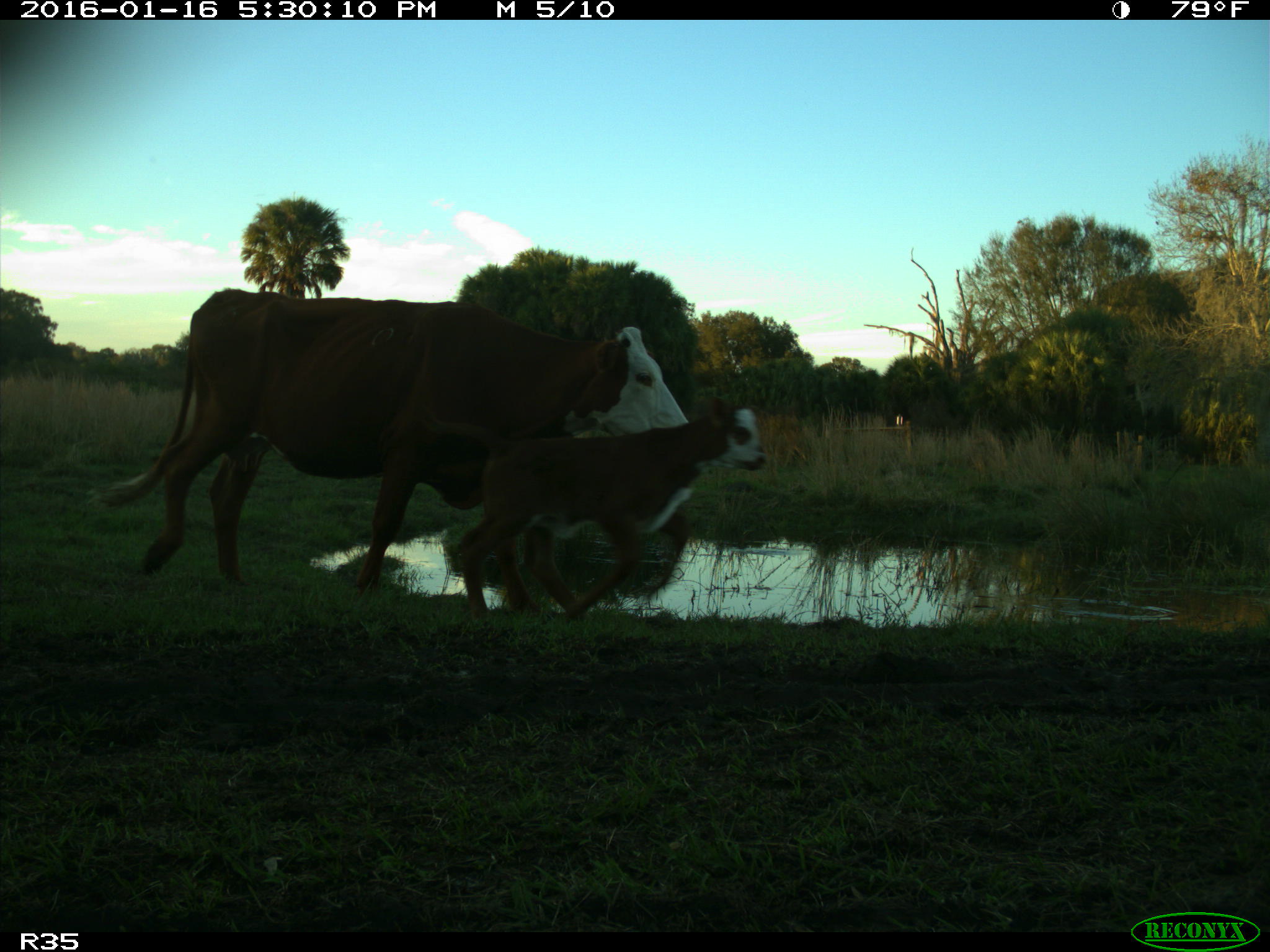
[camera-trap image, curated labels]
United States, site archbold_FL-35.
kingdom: Animalia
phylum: Chordata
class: Mammalia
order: Artiodactyla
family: Bovidae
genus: Bos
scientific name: Bos taurus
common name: domestic cow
Bos taurus (domestic cow).